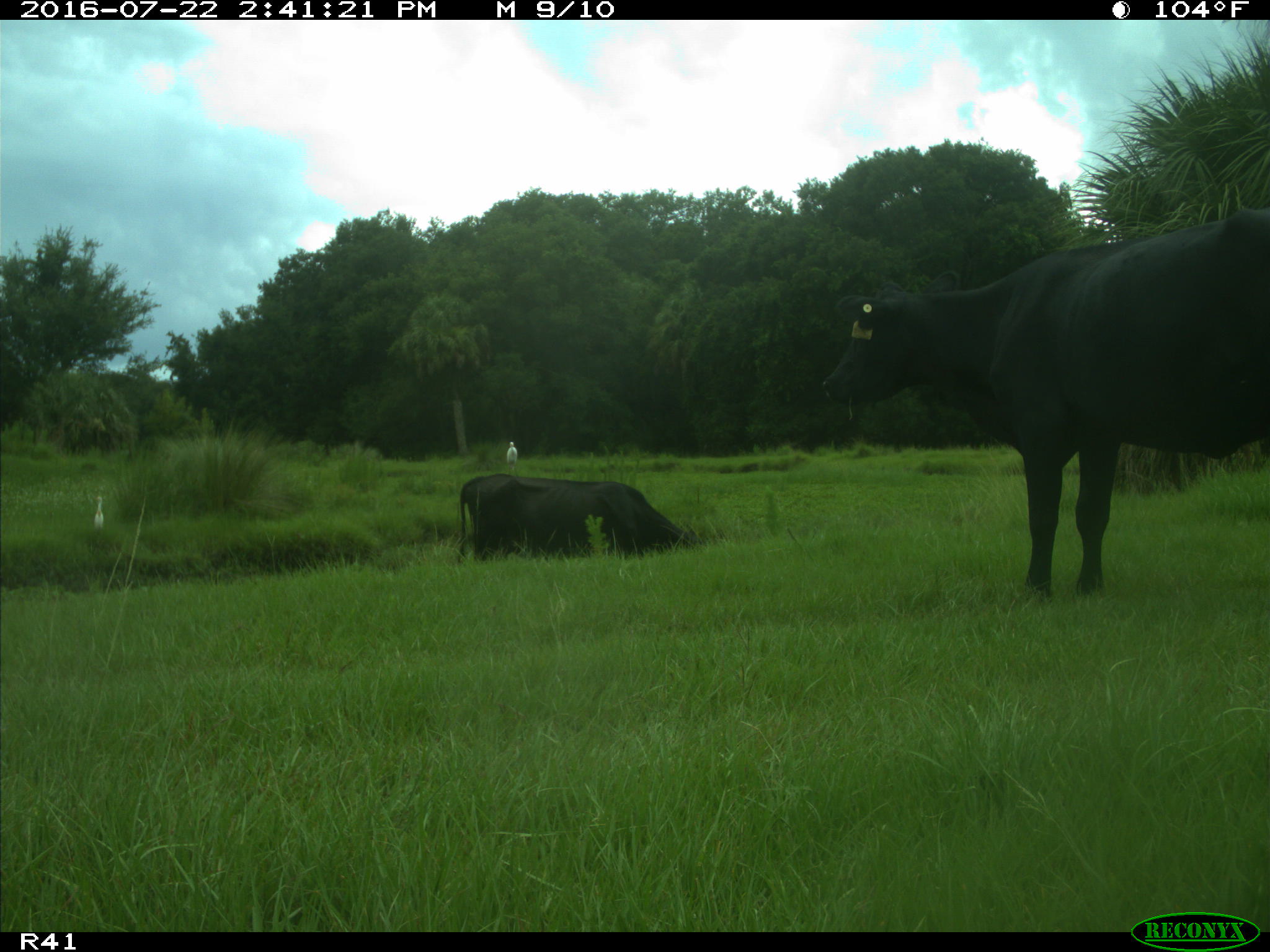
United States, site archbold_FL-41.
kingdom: Animalia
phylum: Chordata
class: Mammalia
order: Artiodactyla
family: Bovidae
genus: Bos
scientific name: Bos taurus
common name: domestic cow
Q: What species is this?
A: Bos taurus (domestic cow).